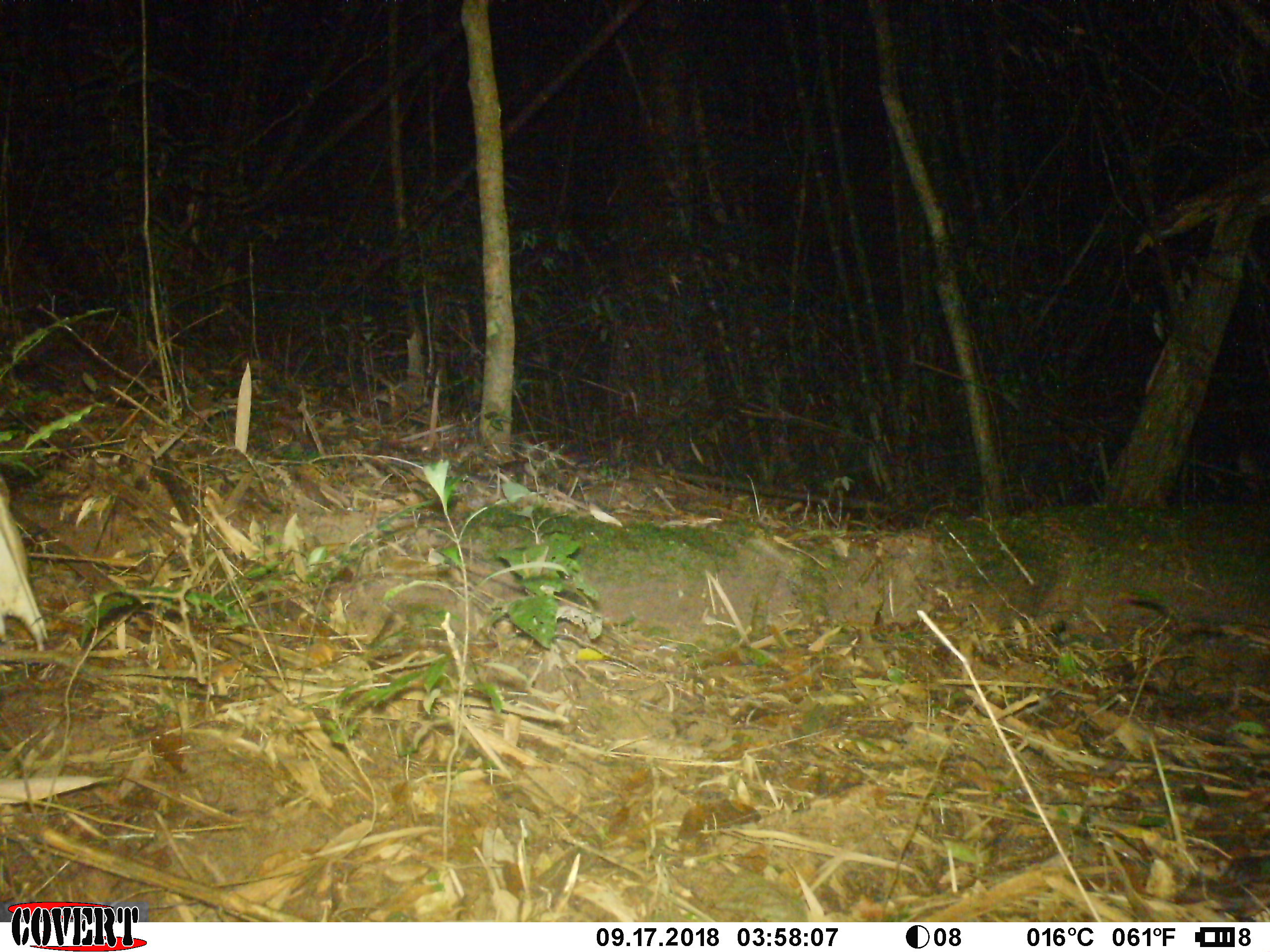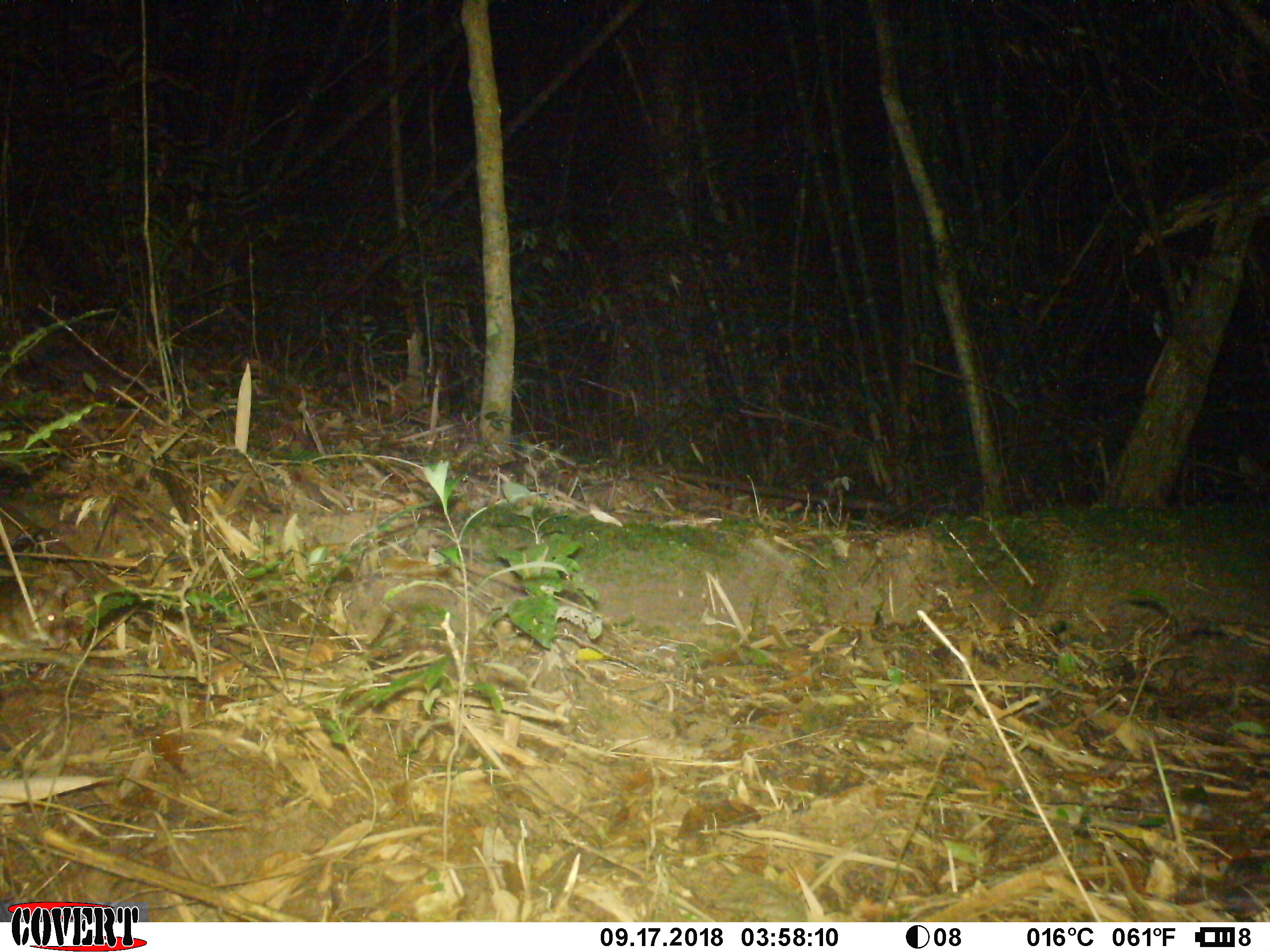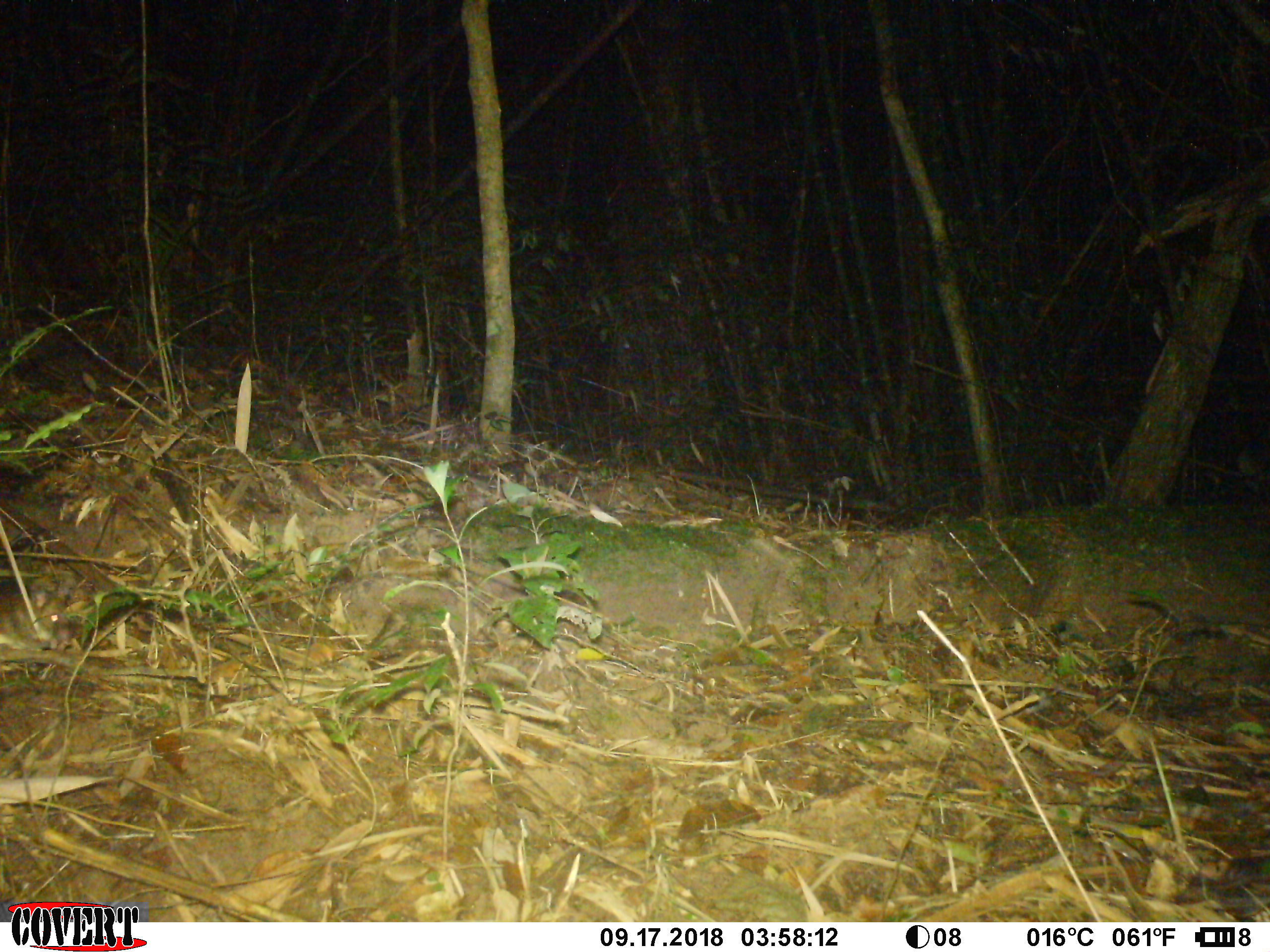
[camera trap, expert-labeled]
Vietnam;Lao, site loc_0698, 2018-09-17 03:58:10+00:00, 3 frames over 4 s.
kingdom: Animalia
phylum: Chordata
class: Mammalia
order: Rodentia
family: Muridae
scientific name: Muridae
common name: old-world mice and rats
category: unidentified murid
Unidentified murid (old-world mice and rats) (Muridae). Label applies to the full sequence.